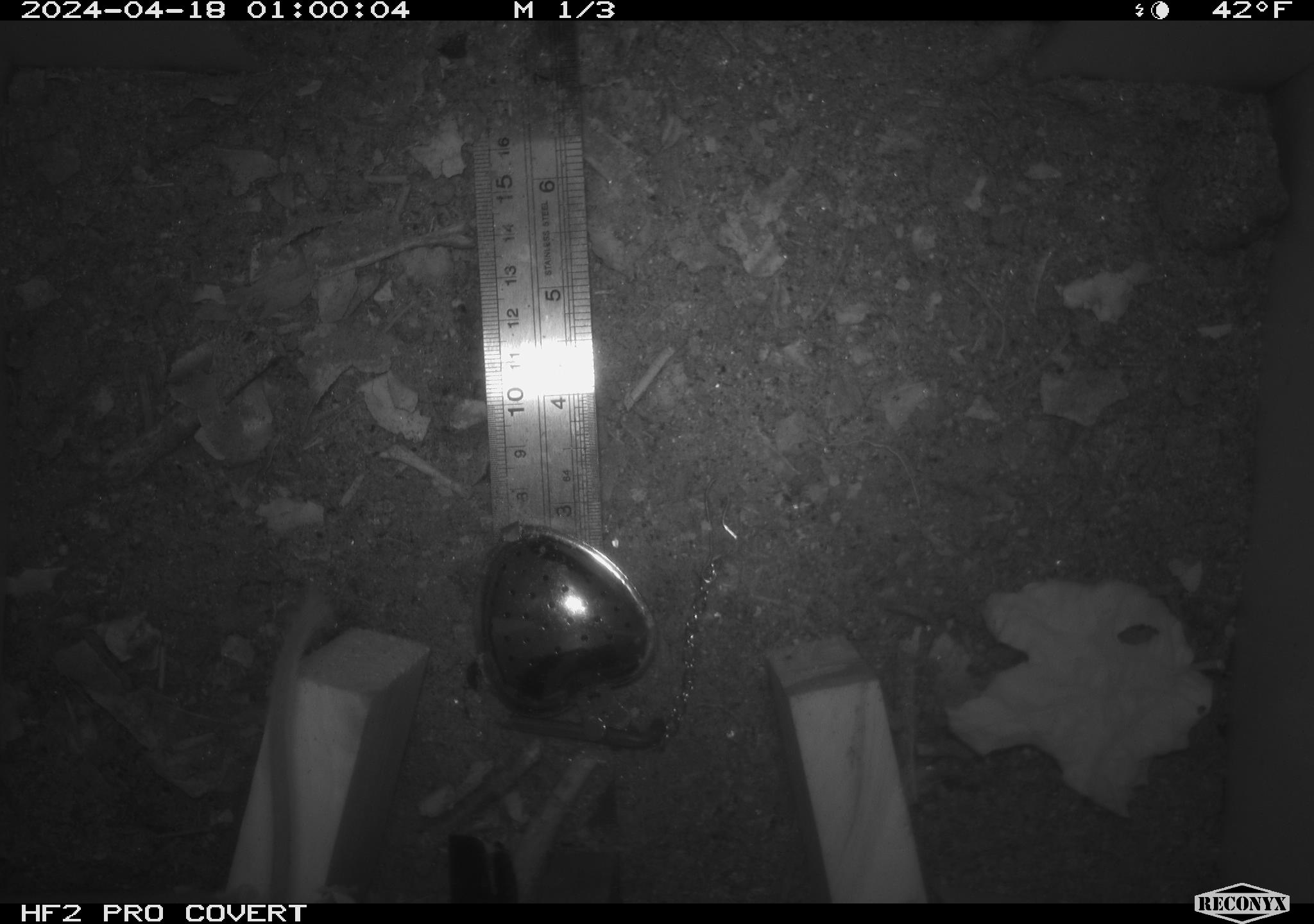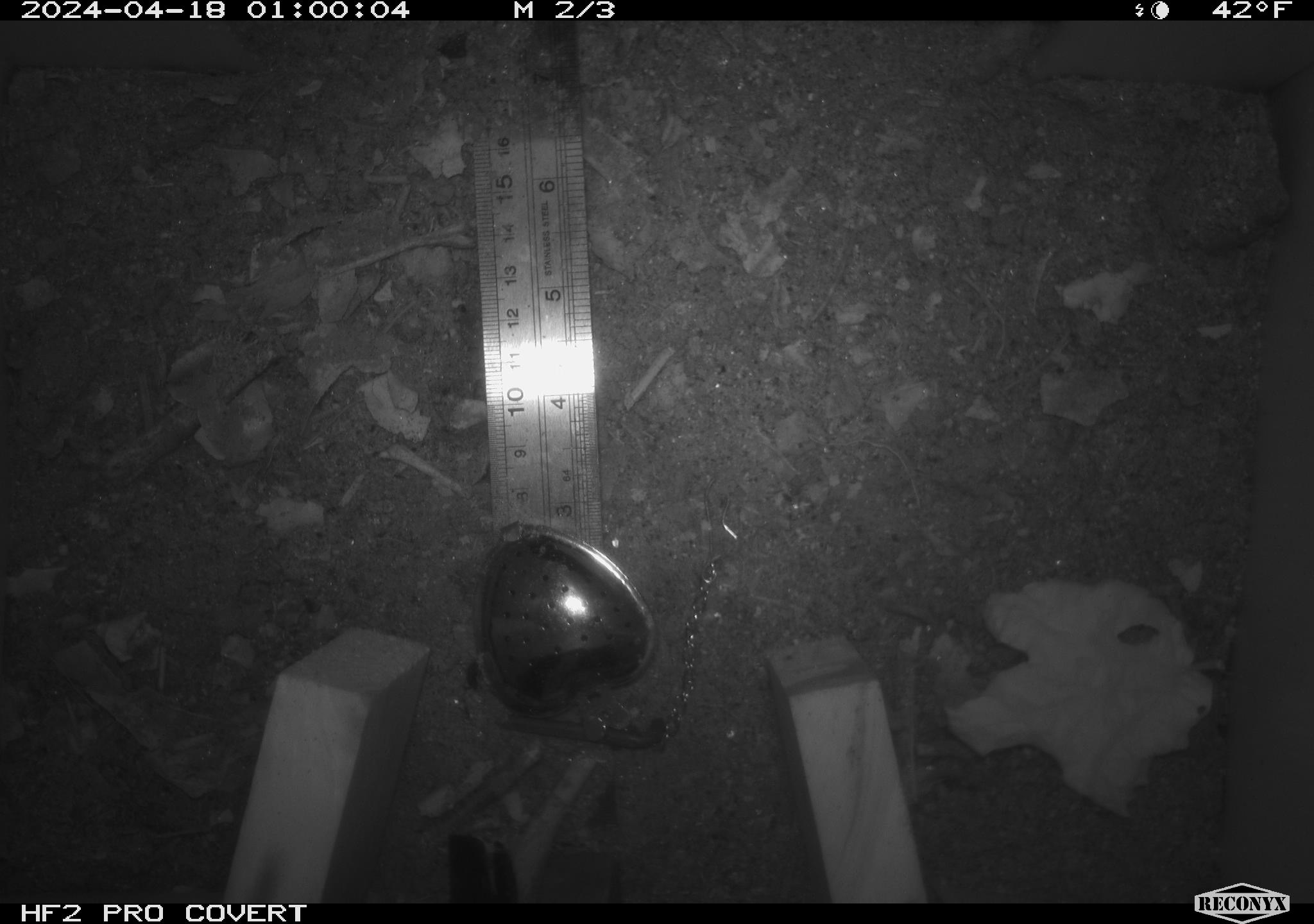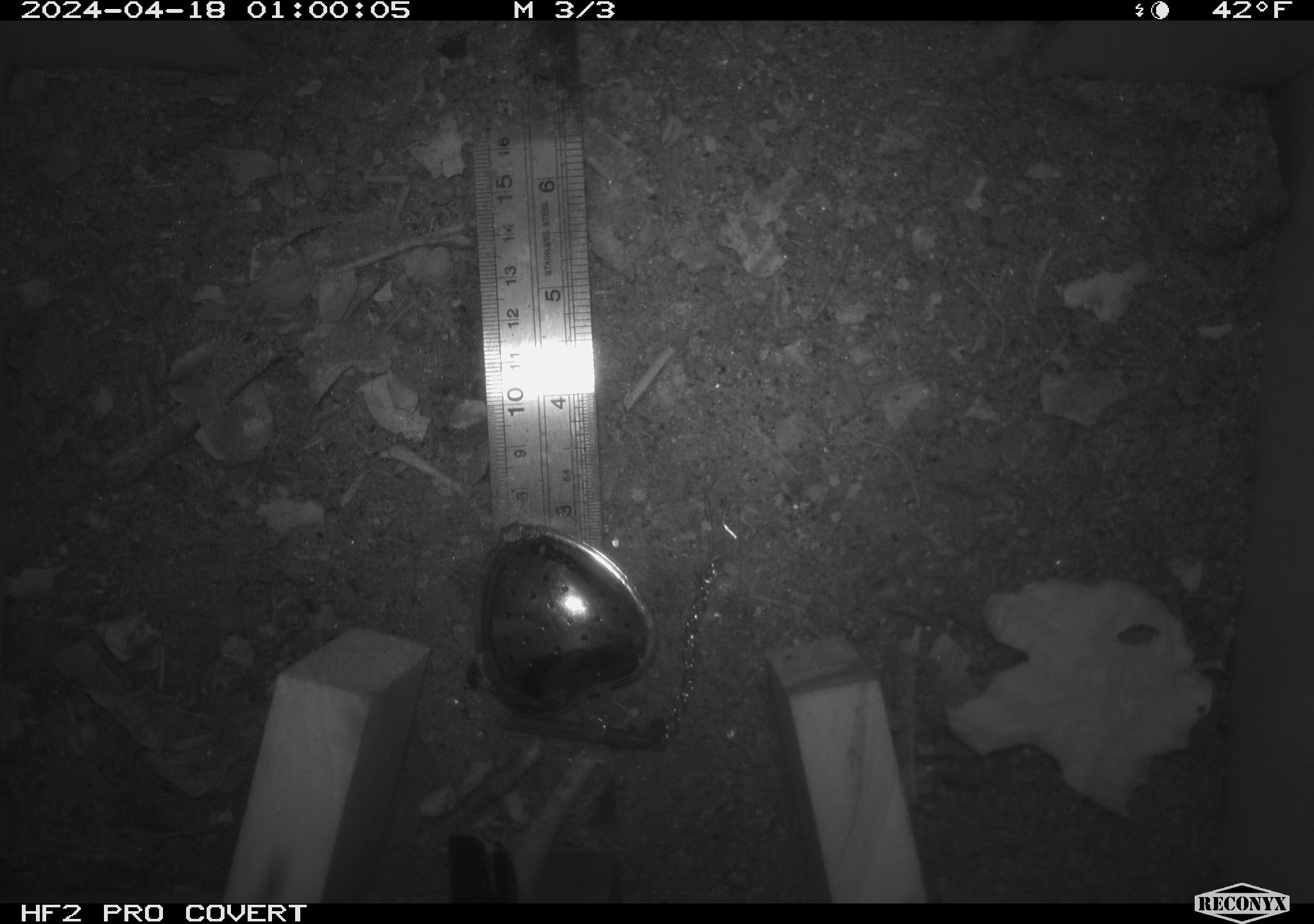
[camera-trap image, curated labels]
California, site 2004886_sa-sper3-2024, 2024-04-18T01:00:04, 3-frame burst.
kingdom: Animalia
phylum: Chordata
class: Mammalia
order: Rodentia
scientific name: Rodentia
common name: mouse species